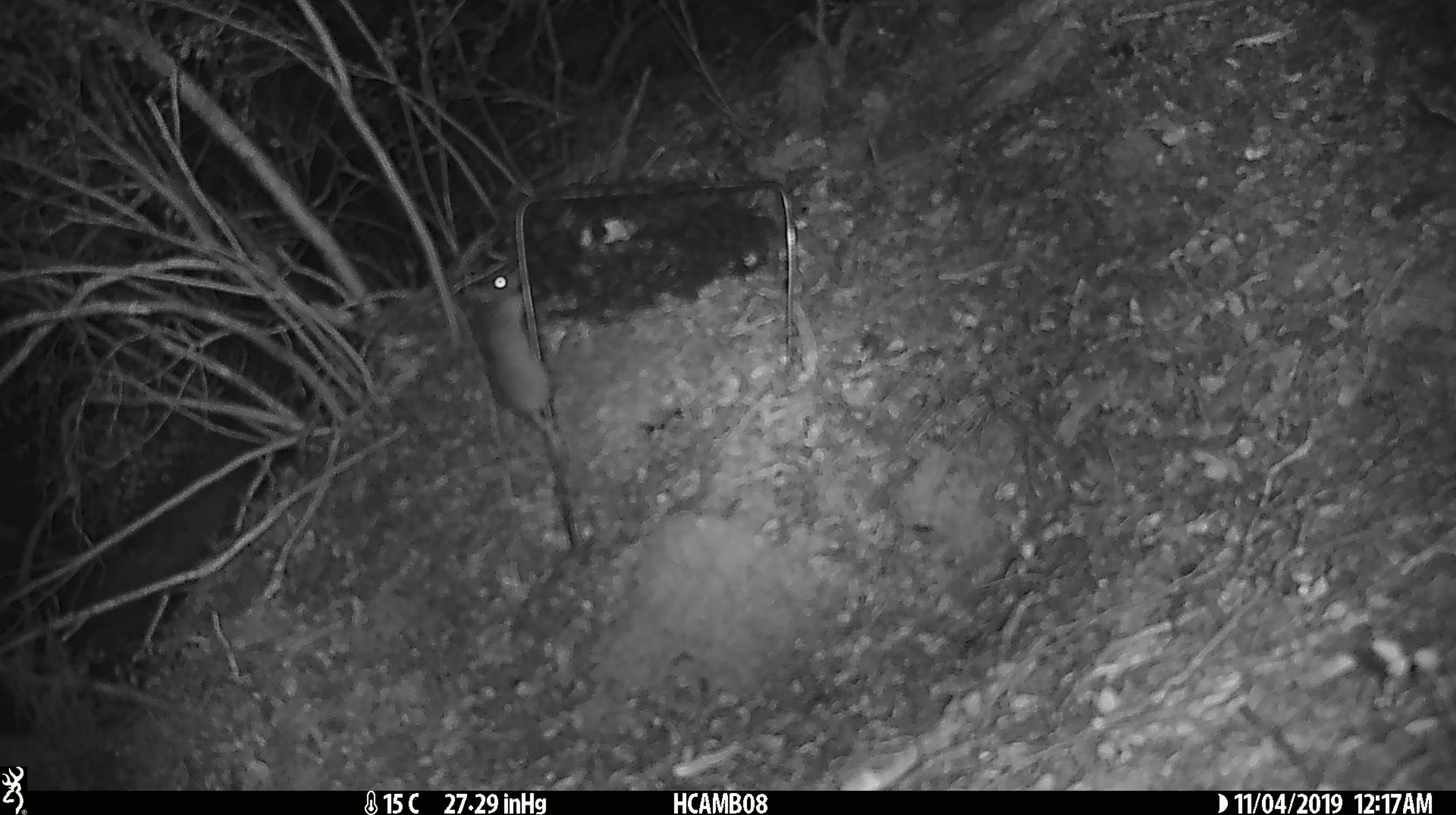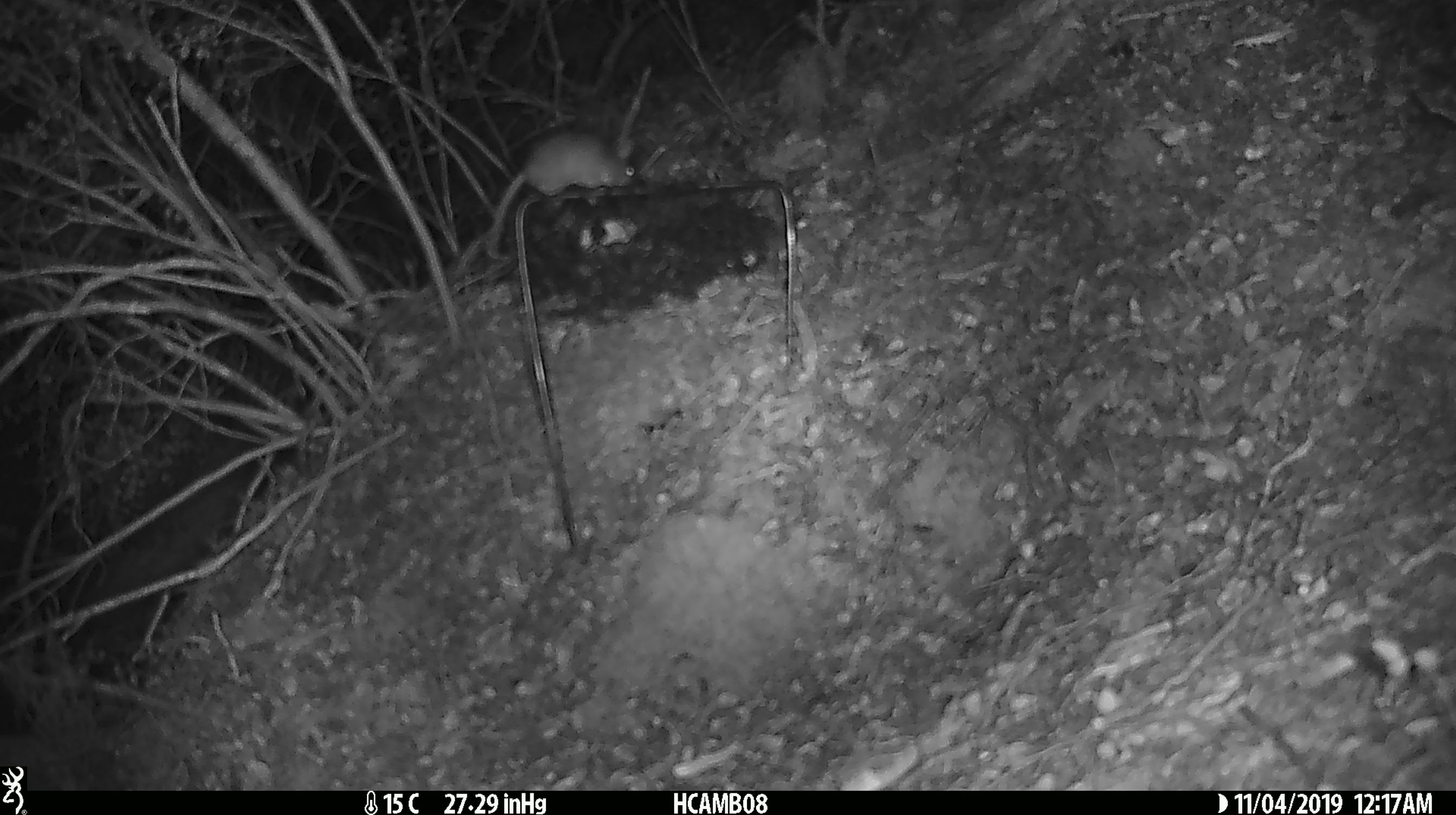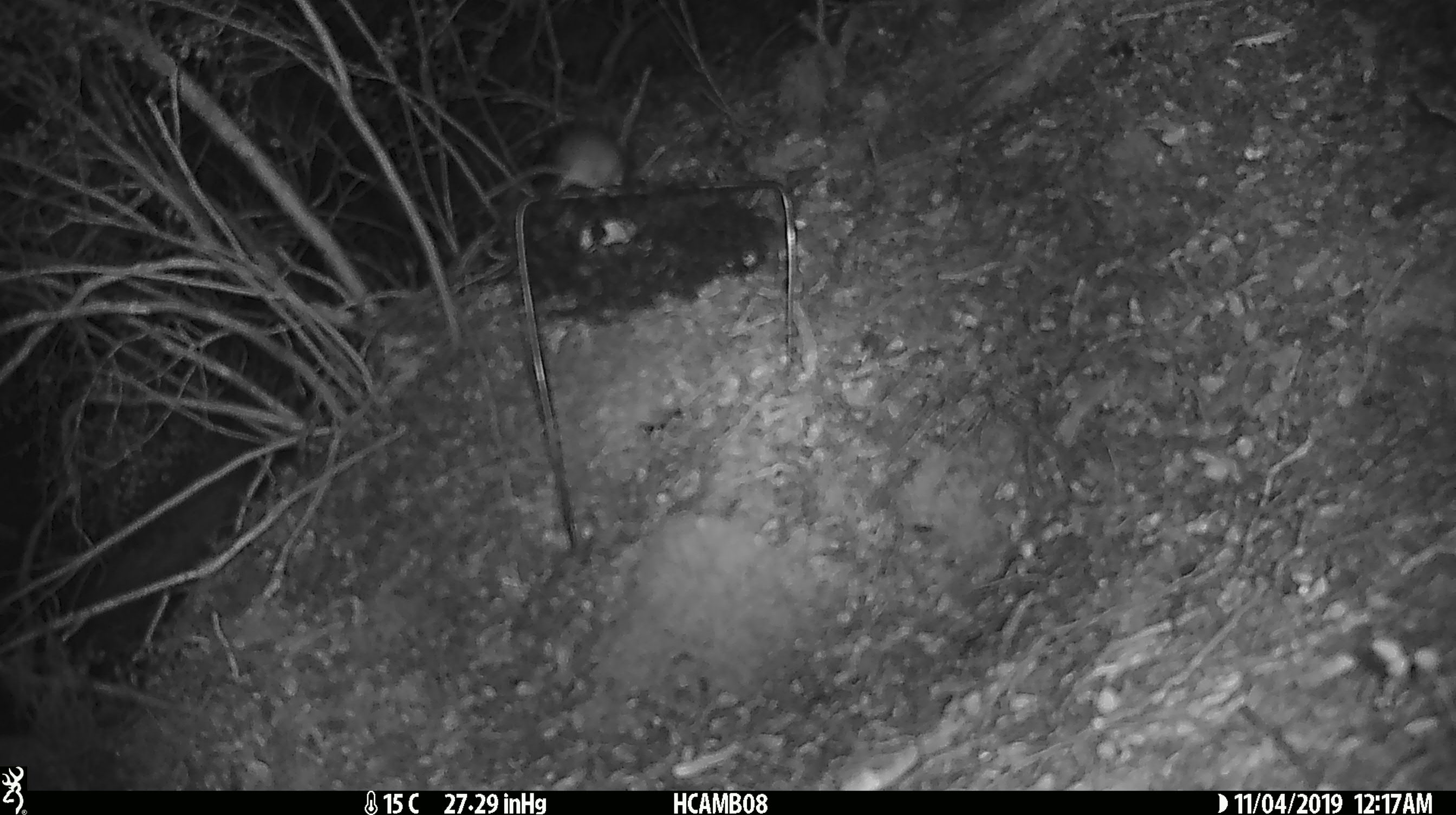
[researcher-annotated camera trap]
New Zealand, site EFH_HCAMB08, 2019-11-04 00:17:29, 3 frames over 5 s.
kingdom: Animalia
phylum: Chordata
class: Mammalia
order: Rodentia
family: Muridae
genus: Mus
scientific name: Mus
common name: mouse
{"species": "mouse (Mus)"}